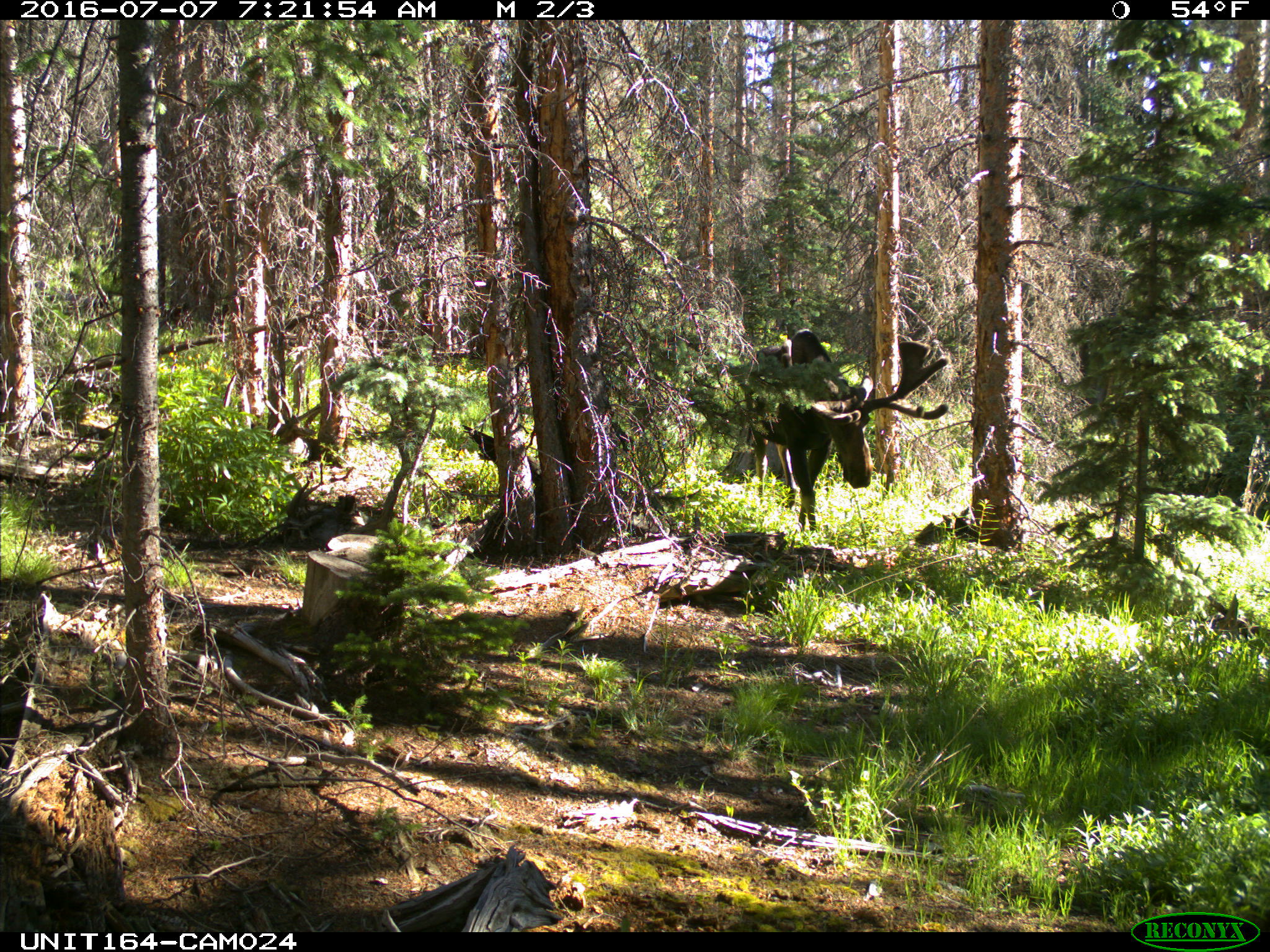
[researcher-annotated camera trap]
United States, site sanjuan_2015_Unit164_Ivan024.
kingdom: Animalia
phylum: Chordata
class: Mammalia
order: Artiodactyla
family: Cervidae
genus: Alces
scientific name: Alces alces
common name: moose